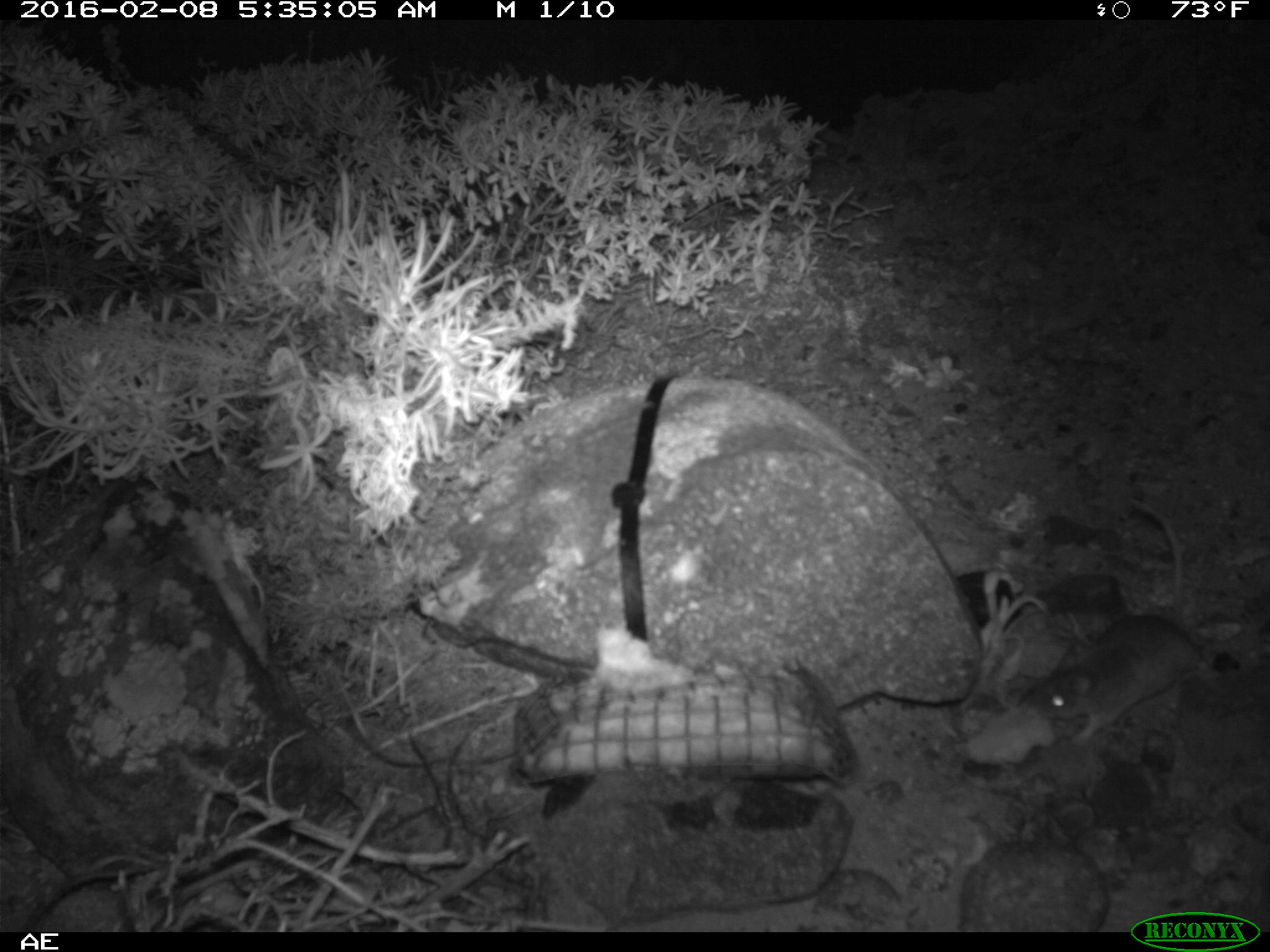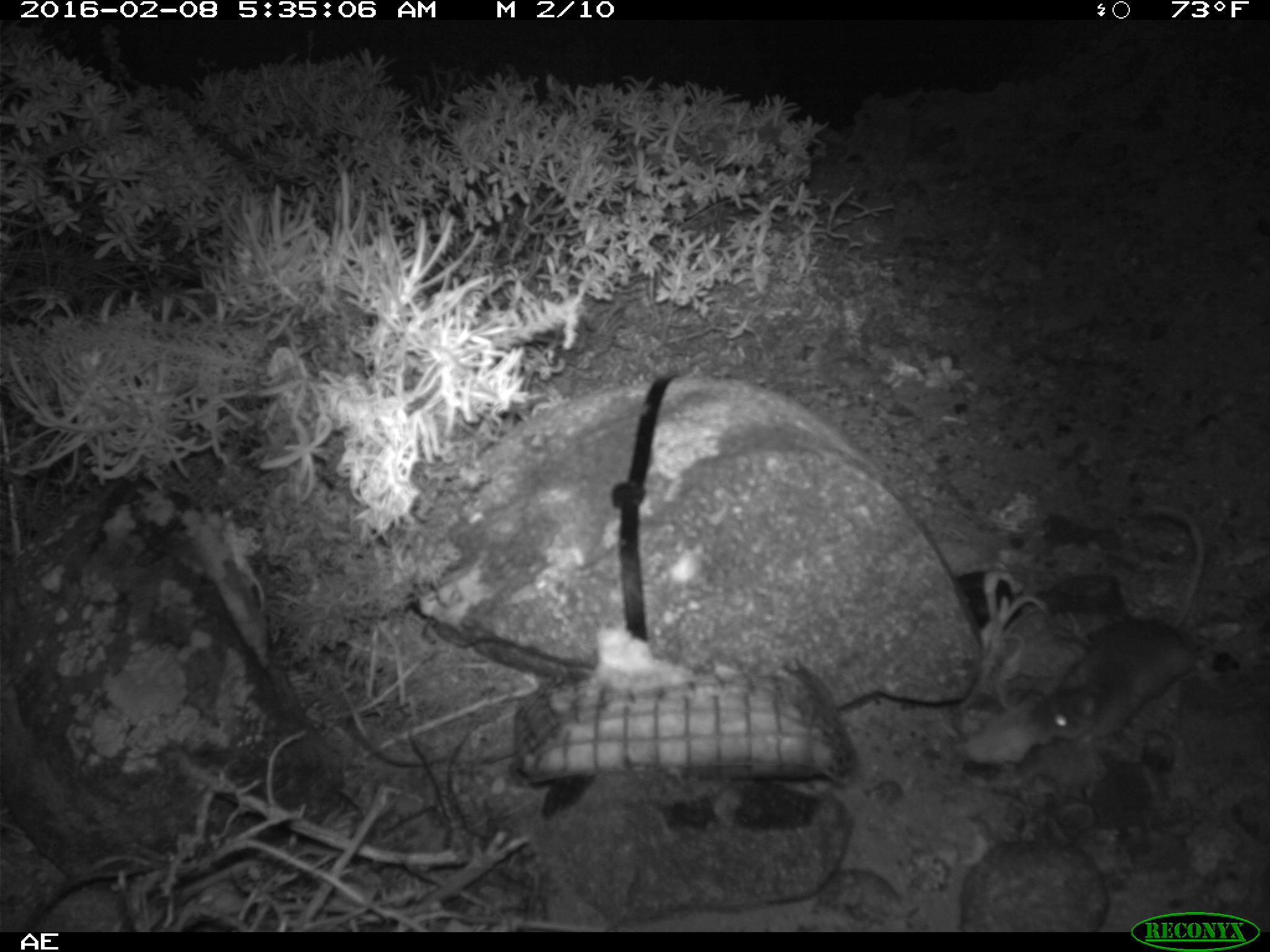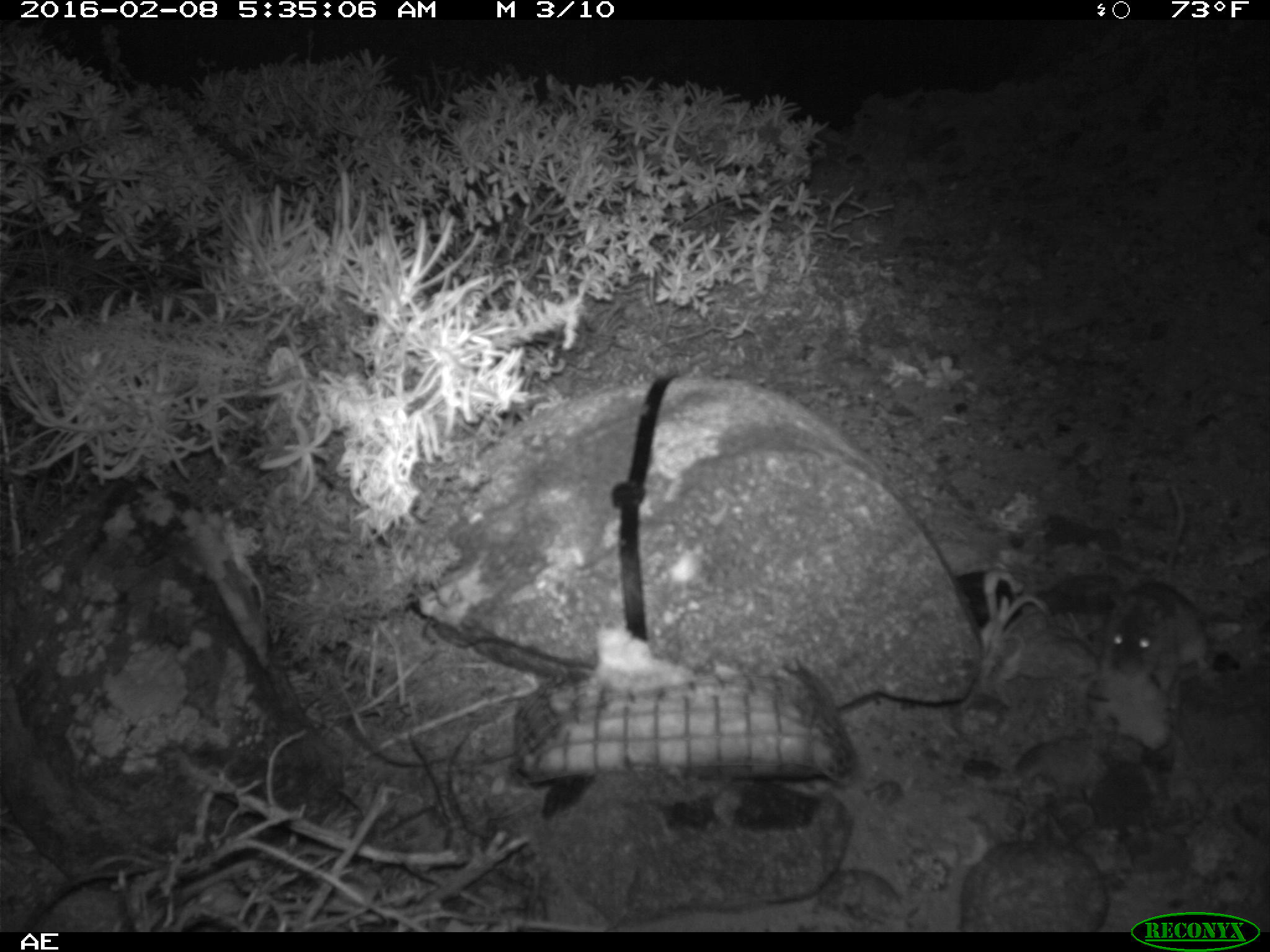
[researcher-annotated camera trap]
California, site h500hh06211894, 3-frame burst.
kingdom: Animalia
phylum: Chordata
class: Mammalia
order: Rodentia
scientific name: Rodentia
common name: rodent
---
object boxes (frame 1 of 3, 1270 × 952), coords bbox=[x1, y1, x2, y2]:
rodent: bbox=[1014, 501, 1217, 751]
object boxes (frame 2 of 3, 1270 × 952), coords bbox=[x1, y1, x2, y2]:
rodent: bbox=[1022, 503, 1211, 741]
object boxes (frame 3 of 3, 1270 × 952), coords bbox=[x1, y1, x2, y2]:
rodent: bbox=[1095, 483, 1210, 687]